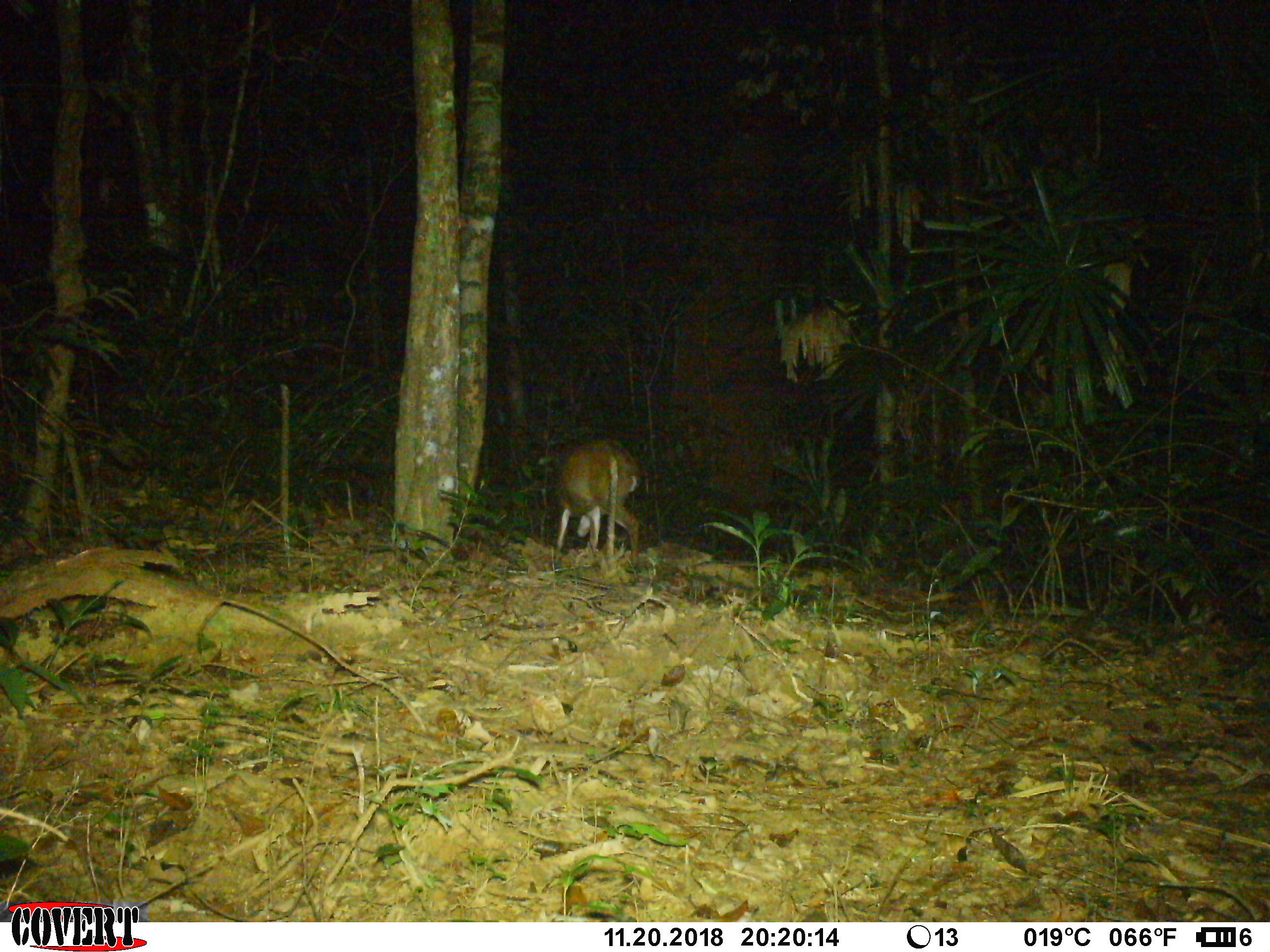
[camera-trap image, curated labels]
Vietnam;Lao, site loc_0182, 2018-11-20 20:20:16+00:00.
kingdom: Animalia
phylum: Chordata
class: Mammalia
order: Artiodactyla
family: Cervidae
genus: Muntiacus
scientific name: Muntiacus vuquangensis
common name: large-antlered muntjac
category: large antlered muntjac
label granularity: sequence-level